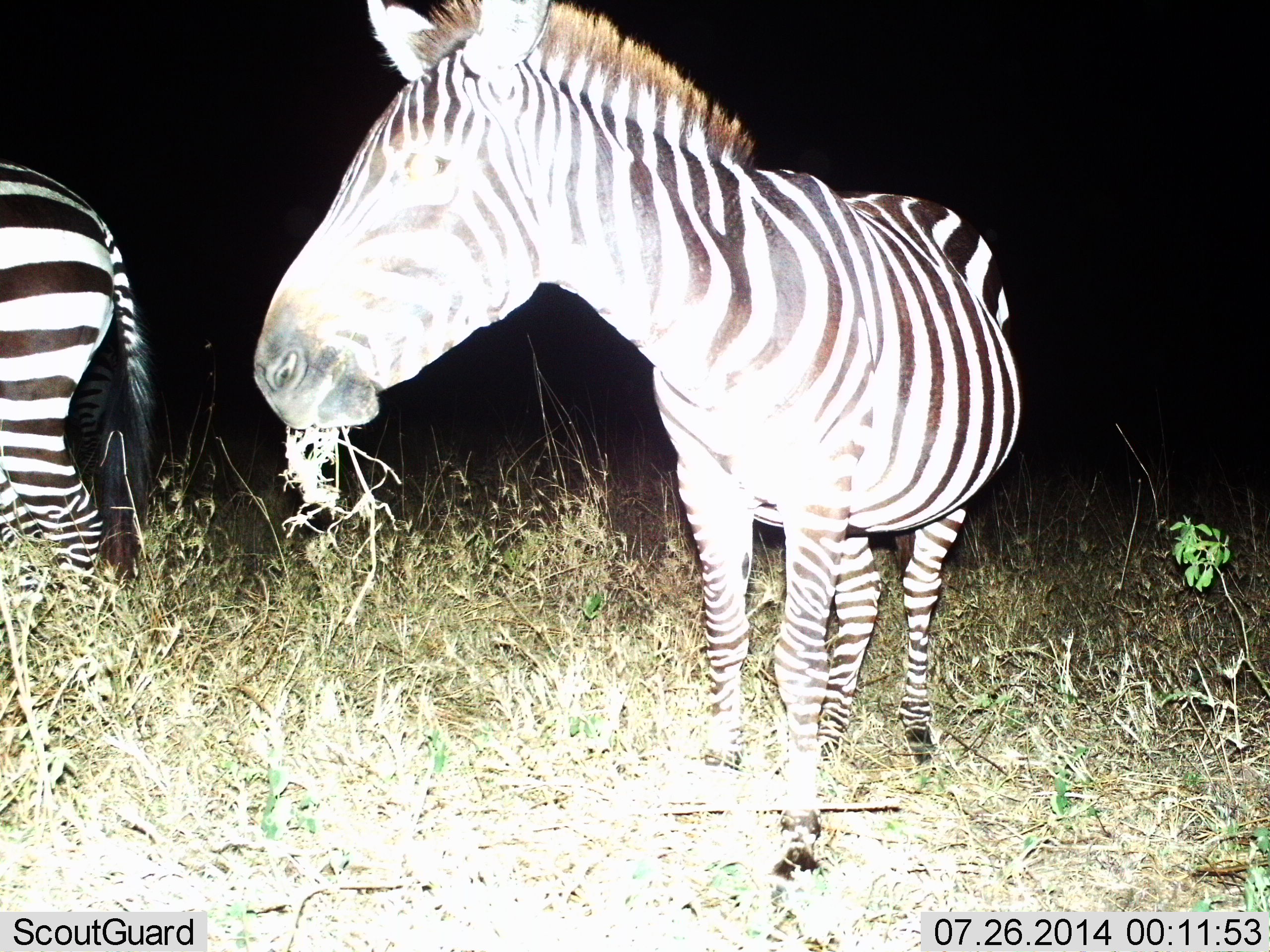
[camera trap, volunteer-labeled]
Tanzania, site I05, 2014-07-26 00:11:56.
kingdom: Animalia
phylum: Chordata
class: Mammalia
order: Perissodactyla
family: Equidae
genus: Equus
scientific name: Equus quagga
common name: plains zebra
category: zebra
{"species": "zebra (plains zebra) (Equus quagga)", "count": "2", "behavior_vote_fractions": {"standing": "80%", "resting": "0%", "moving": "0%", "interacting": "0%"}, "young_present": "0%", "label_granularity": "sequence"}